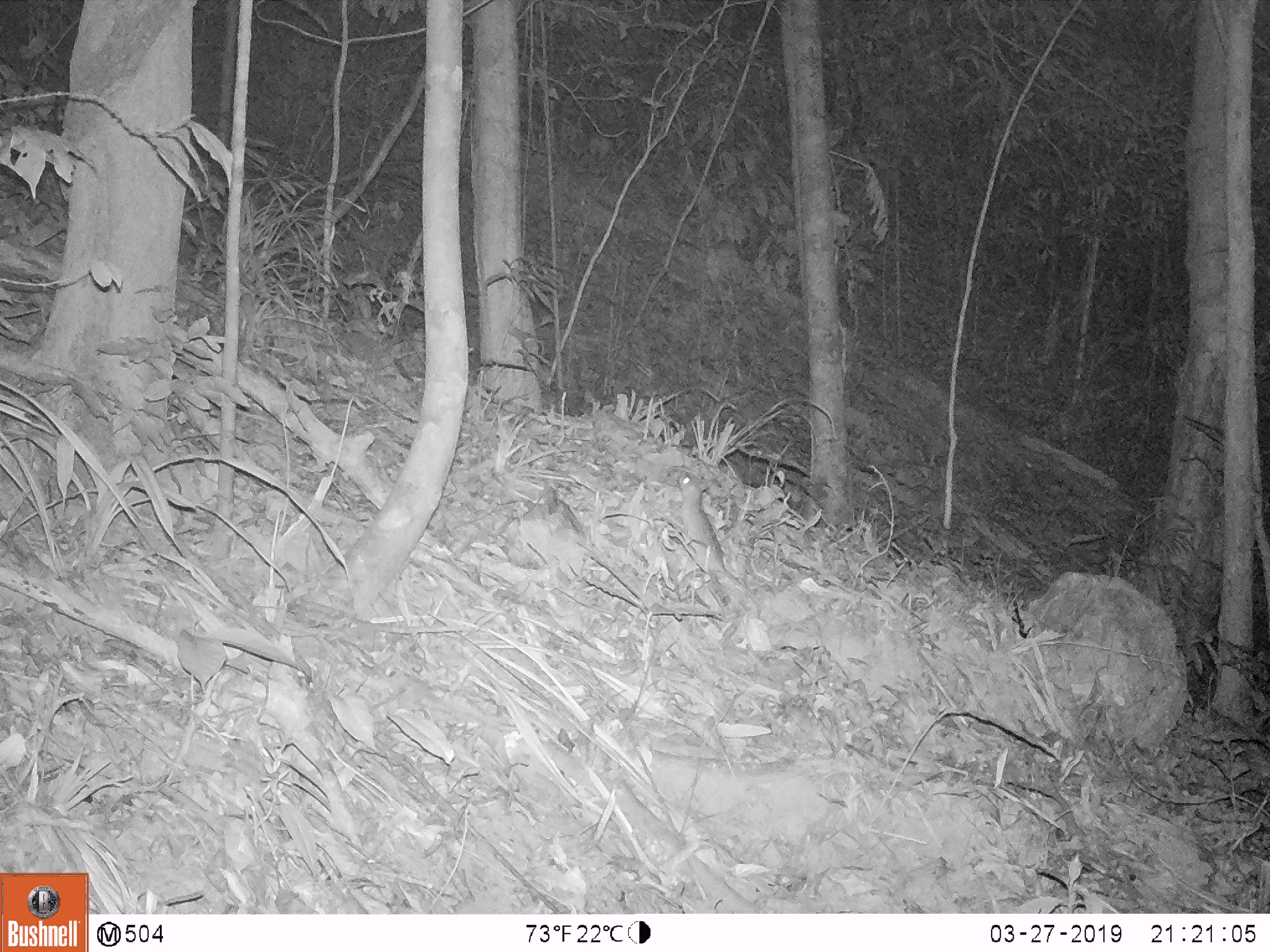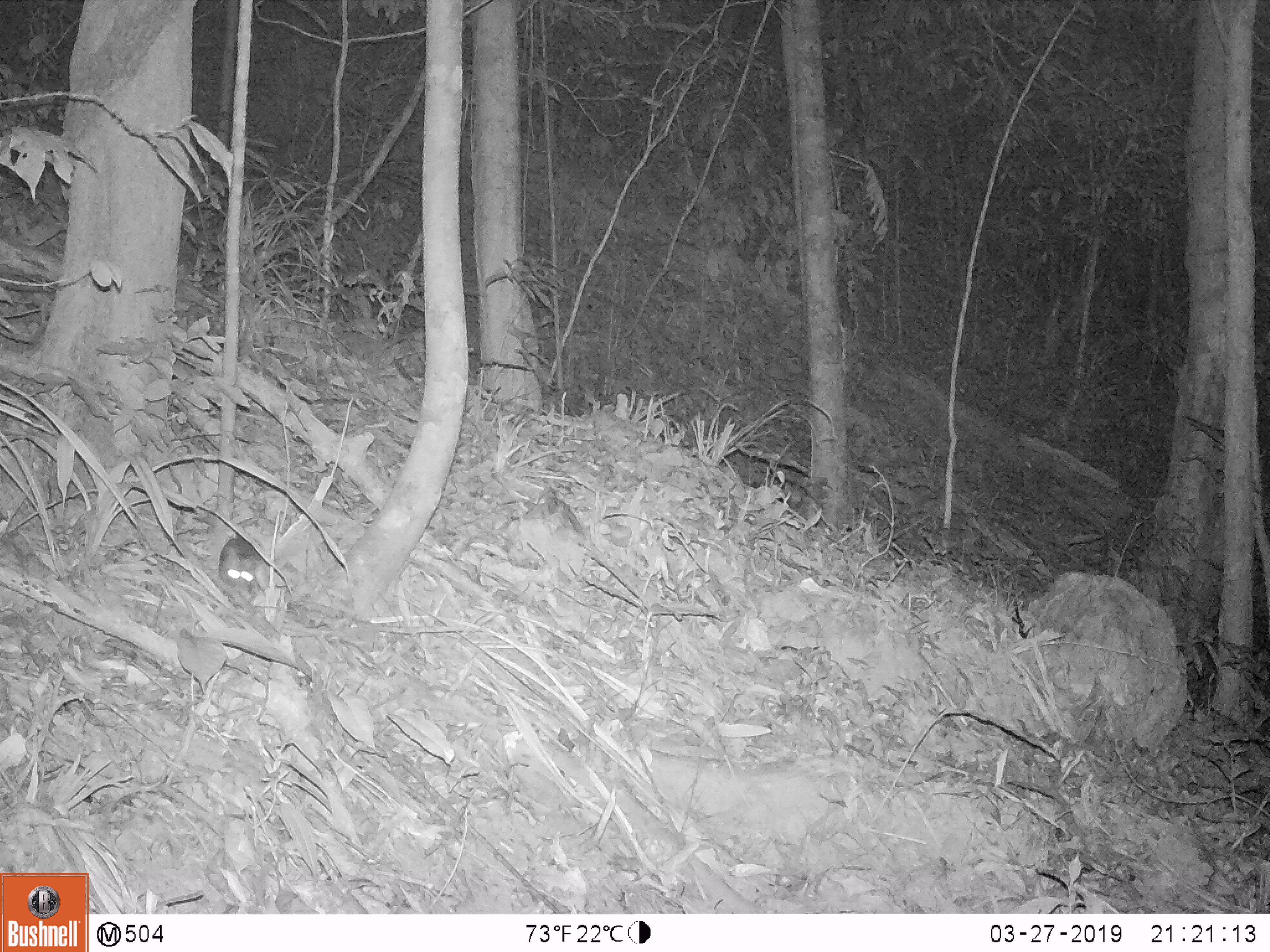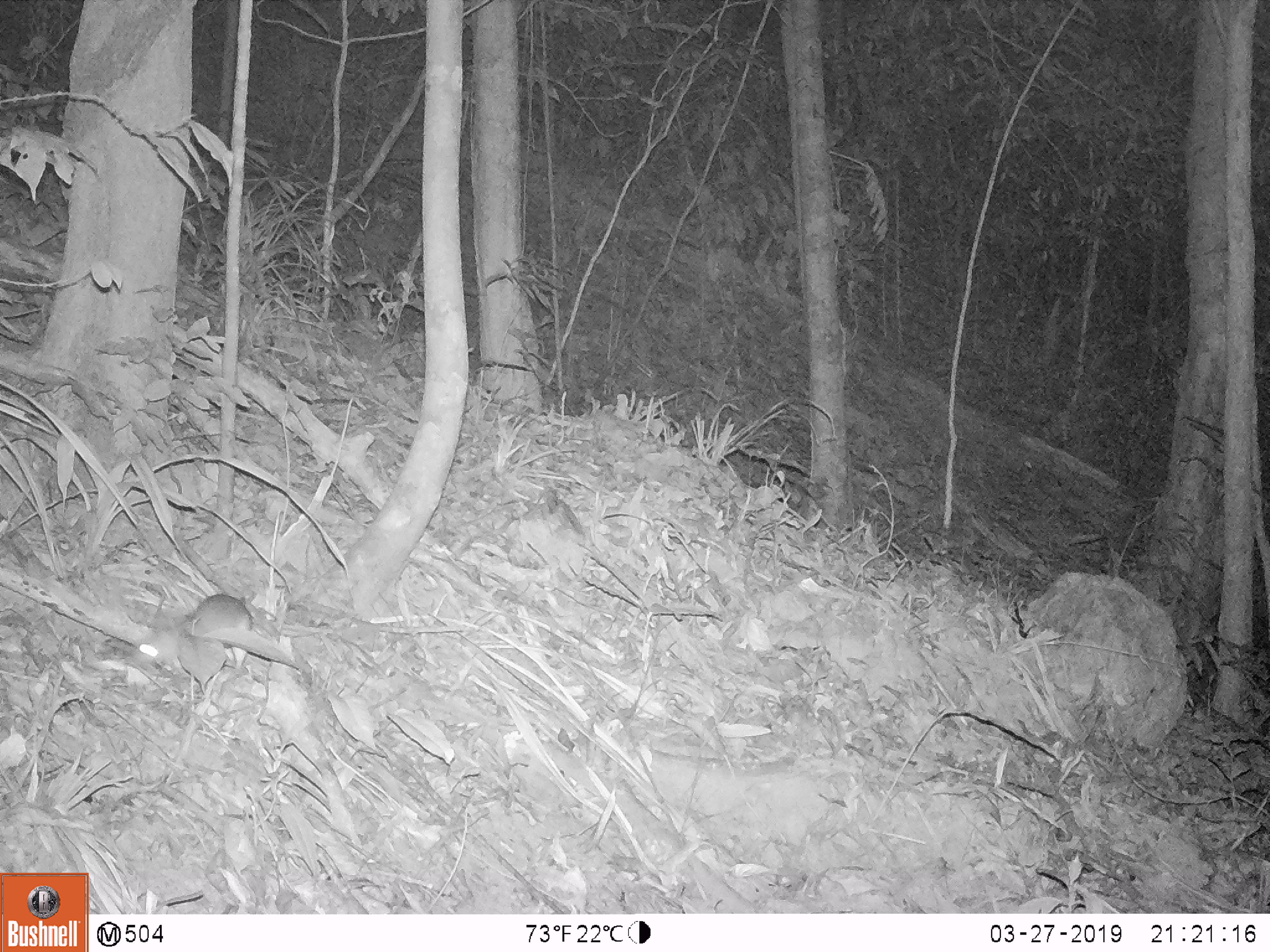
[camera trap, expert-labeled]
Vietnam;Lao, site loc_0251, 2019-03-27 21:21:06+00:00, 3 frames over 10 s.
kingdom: Animalia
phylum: Chordata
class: Mammalia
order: Rodentia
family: Muridae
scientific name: Muridae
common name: old-world mice and rats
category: unidentified murid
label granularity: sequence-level